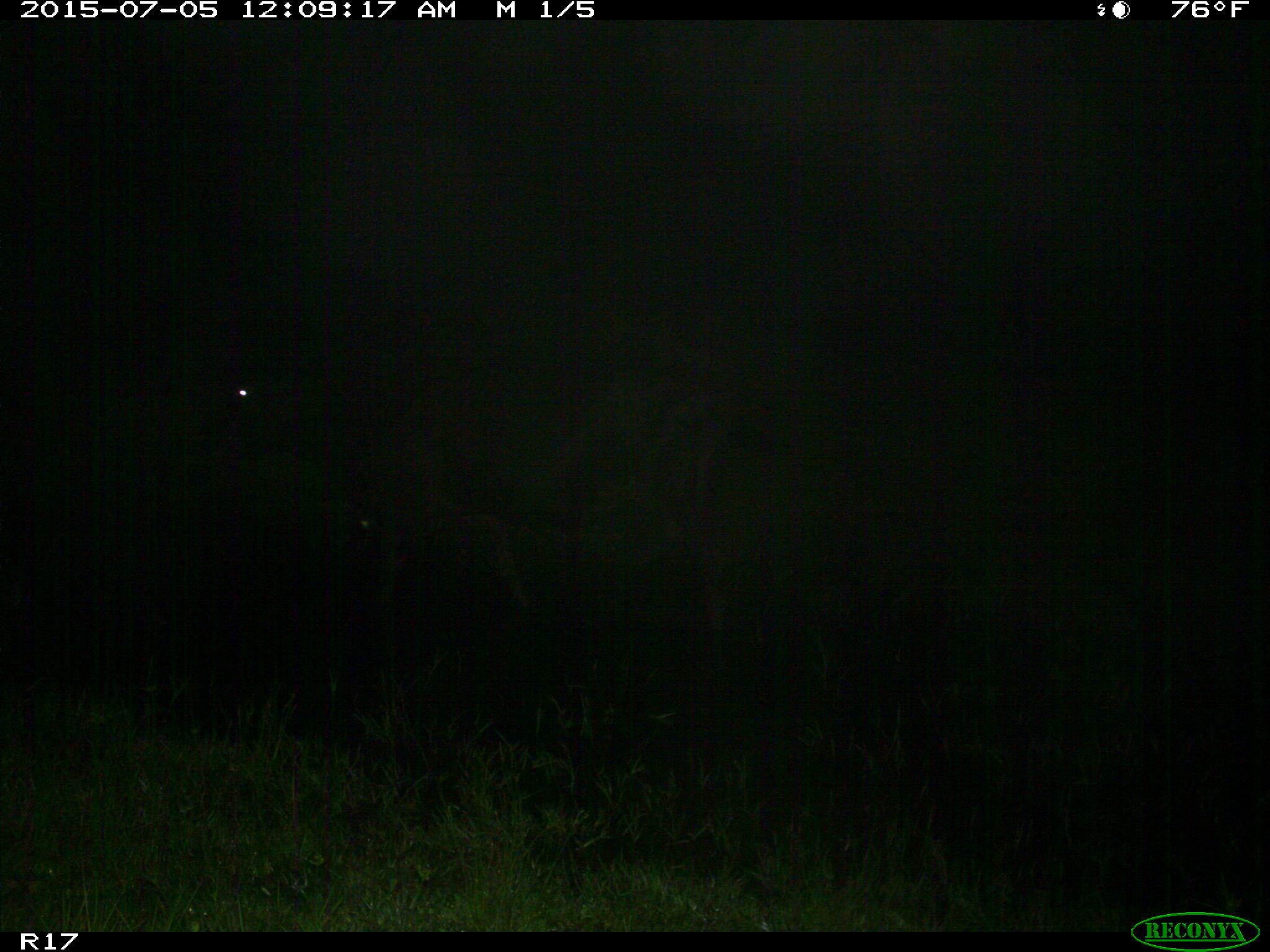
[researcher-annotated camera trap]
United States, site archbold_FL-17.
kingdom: Animalia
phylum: Chordata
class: Mammalia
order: Artiodactyla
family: Bovidae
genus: Bos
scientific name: Bos taurus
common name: domestic cow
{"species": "Bos taurus (domestic cow)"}